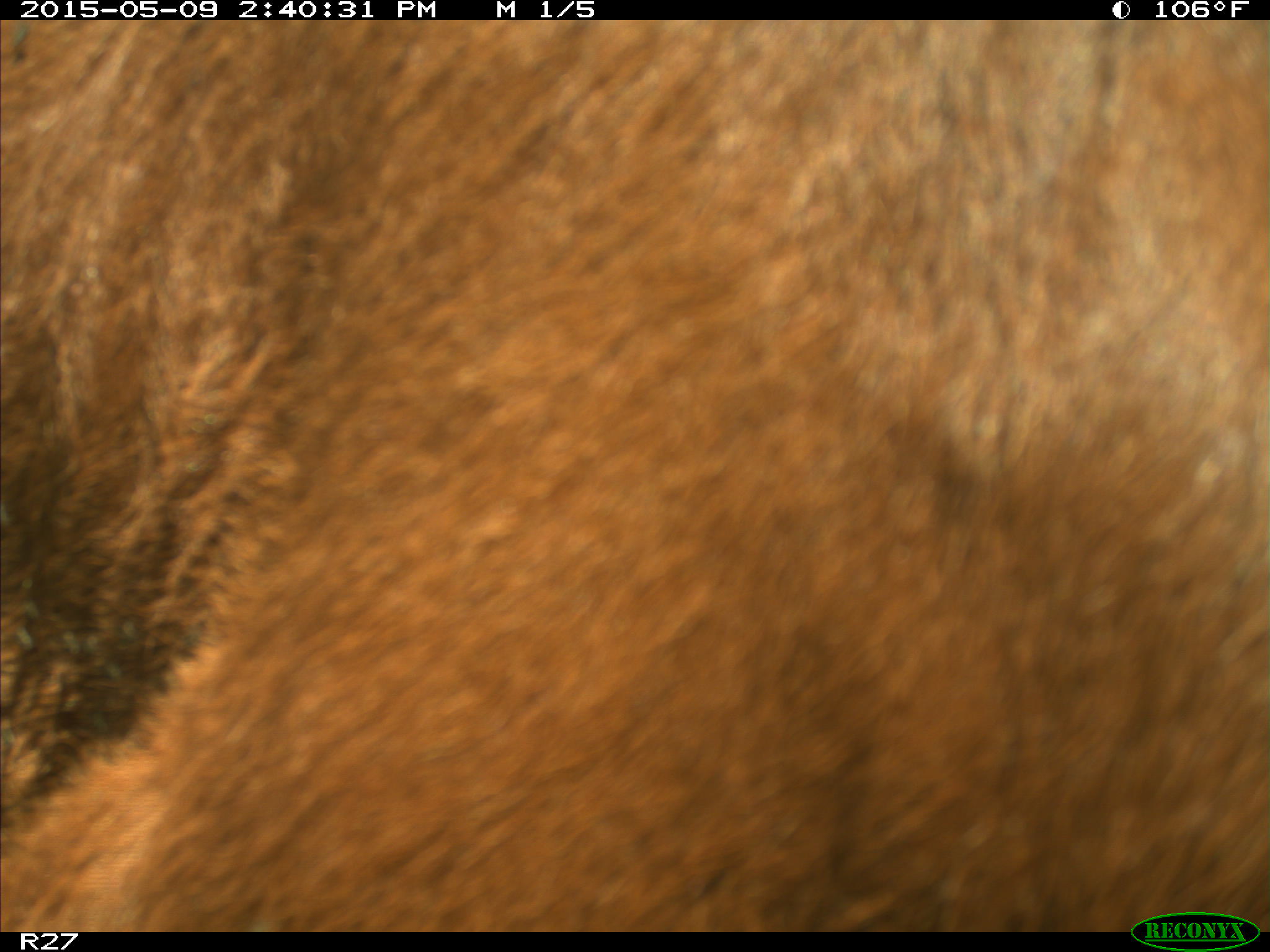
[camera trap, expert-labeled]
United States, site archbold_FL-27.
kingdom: Animalia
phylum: Chordata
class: Mammalia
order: Artiodactyla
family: Bovidae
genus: Bos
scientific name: Bos taurus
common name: domestic cow